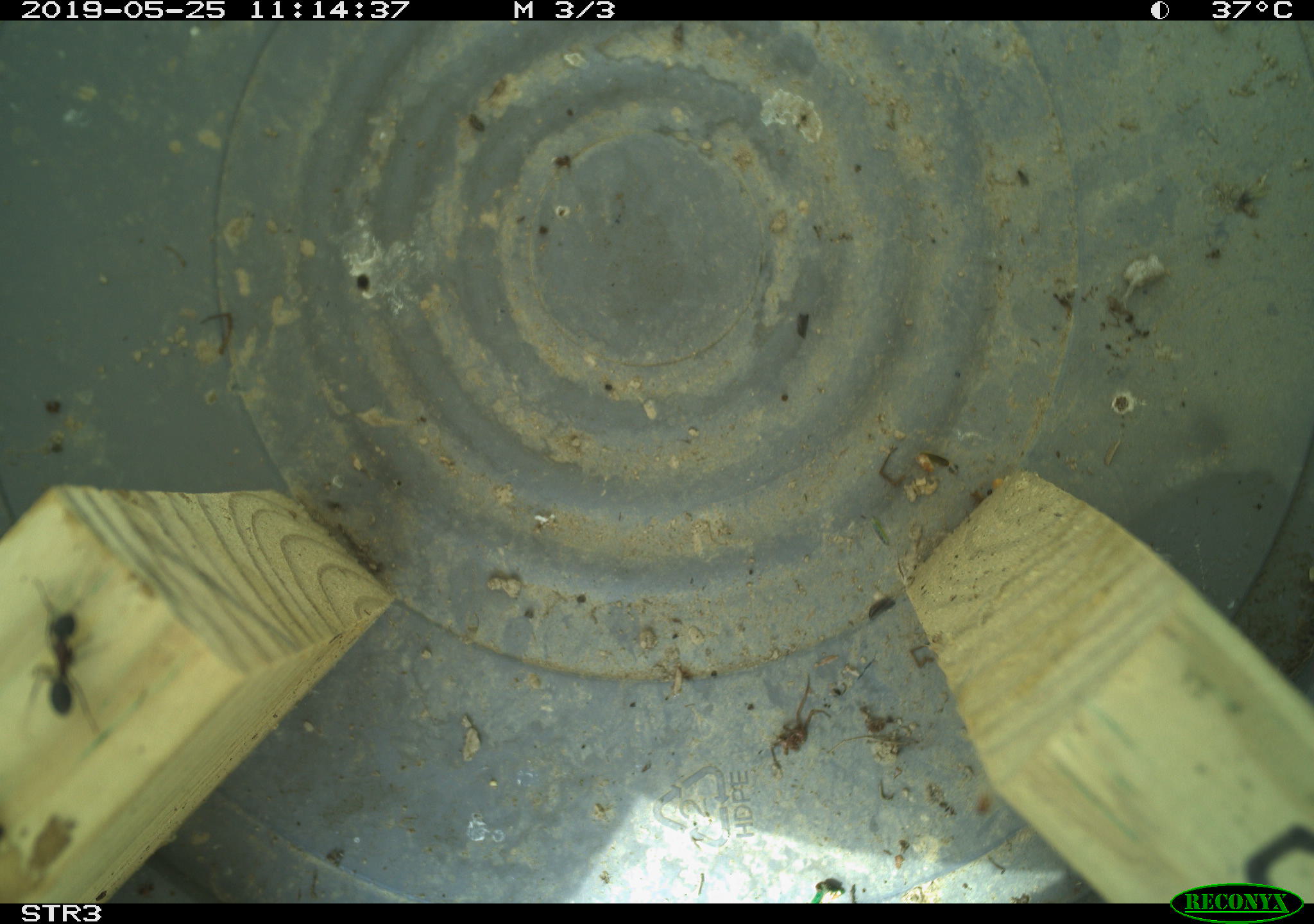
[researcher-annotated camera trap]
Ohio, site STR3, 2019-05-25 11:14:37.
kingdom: Animalia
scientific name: Animalia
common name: animal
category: invertebrate